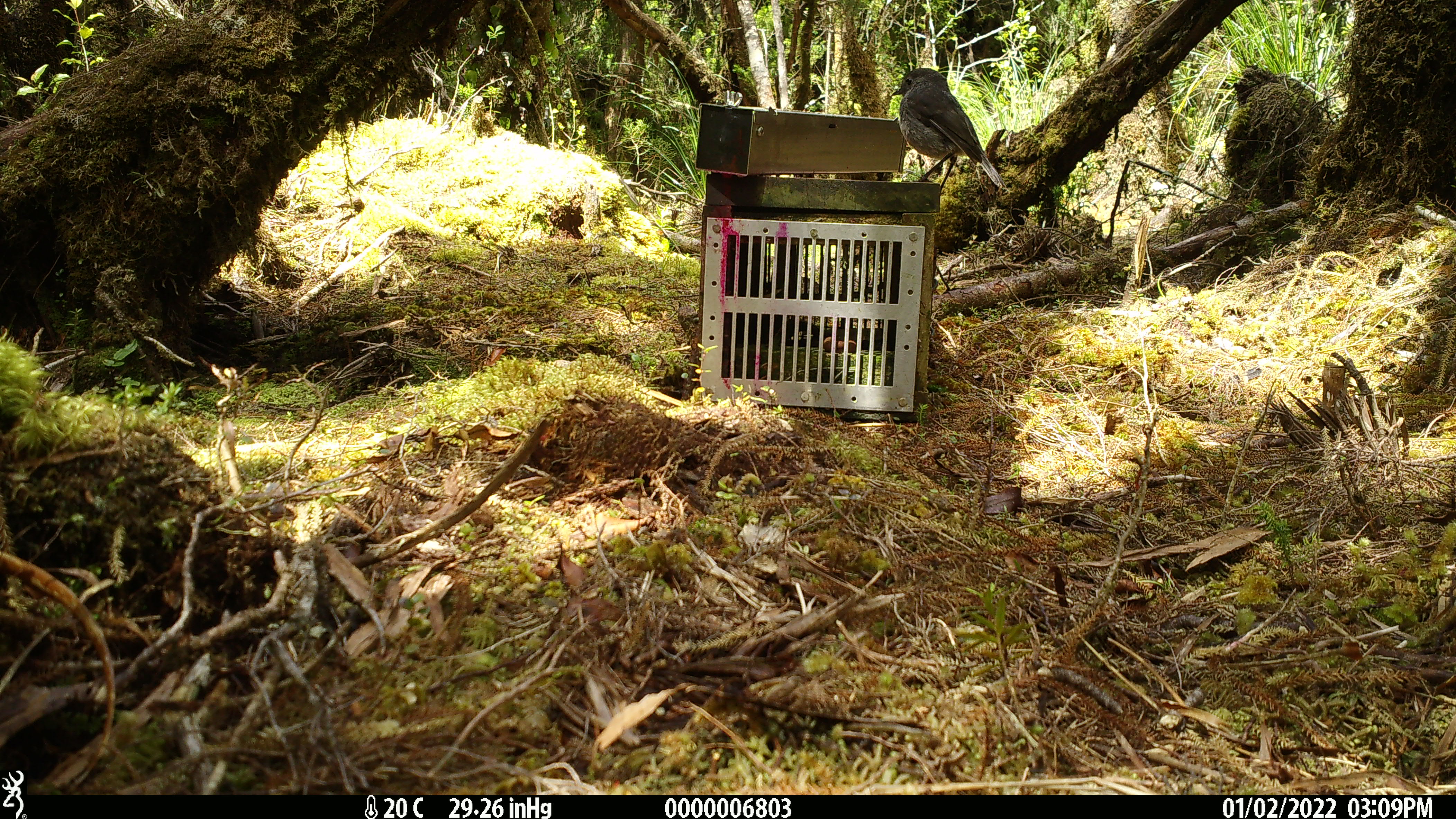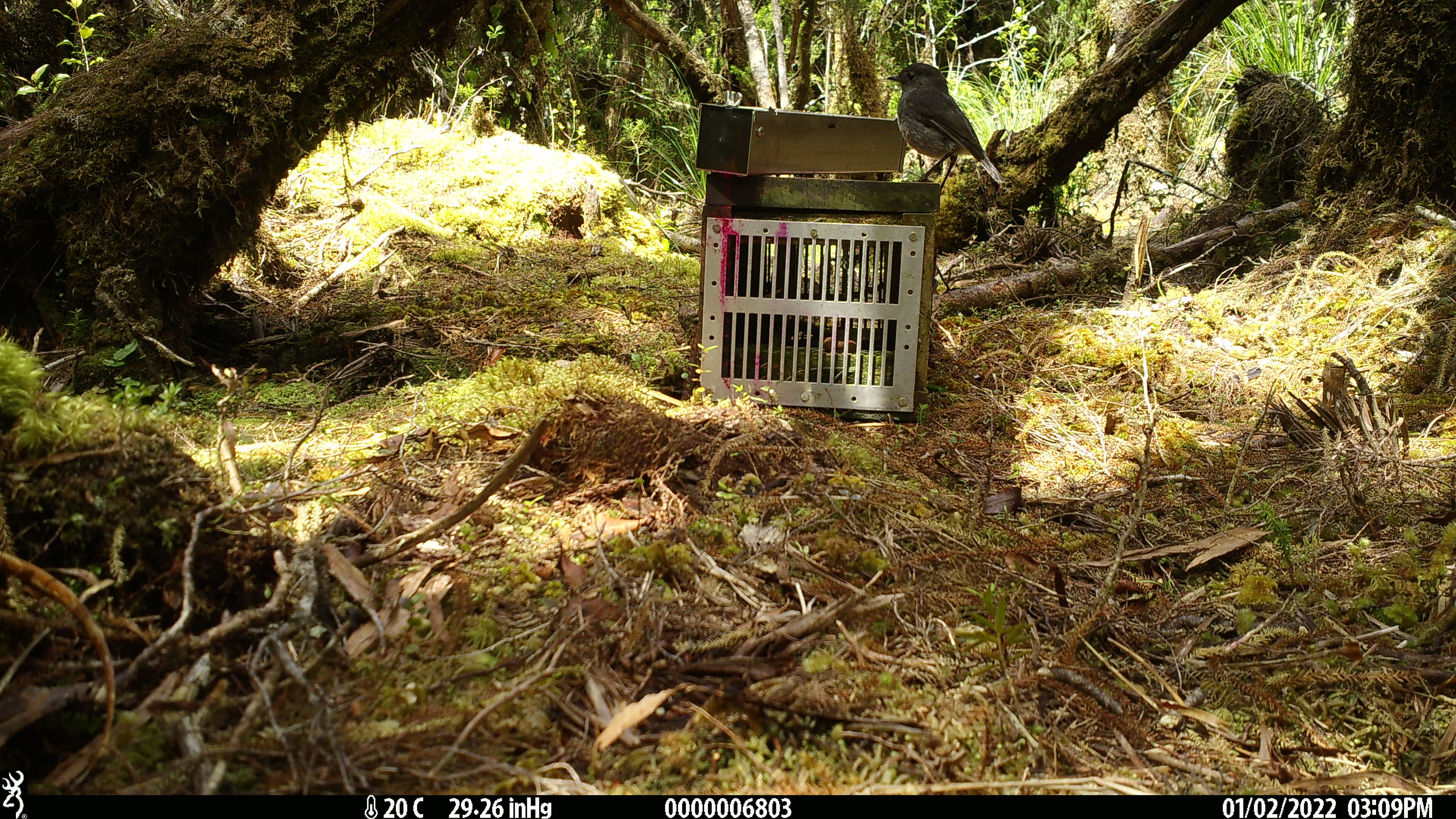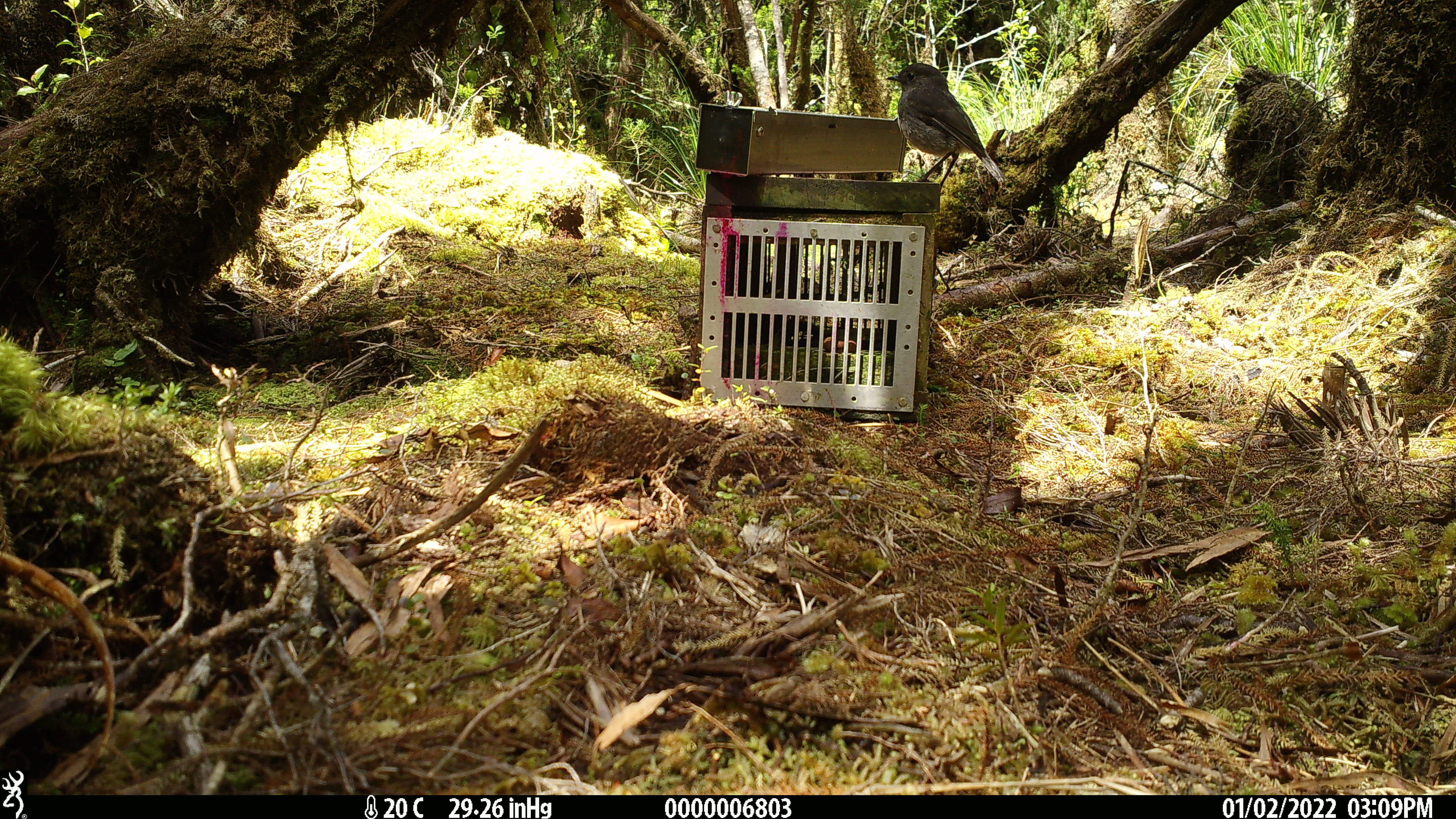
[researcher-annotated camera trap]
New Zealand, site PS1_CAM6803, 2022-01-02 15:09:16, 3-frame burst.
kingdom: Animalia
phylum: Chordata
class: Aves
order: Passeriformes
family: Petroicidae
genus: Petroica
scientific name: Petroica australis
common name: new zealand robin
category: robin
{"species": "robin (new zealand robin) (Petroica australis)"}